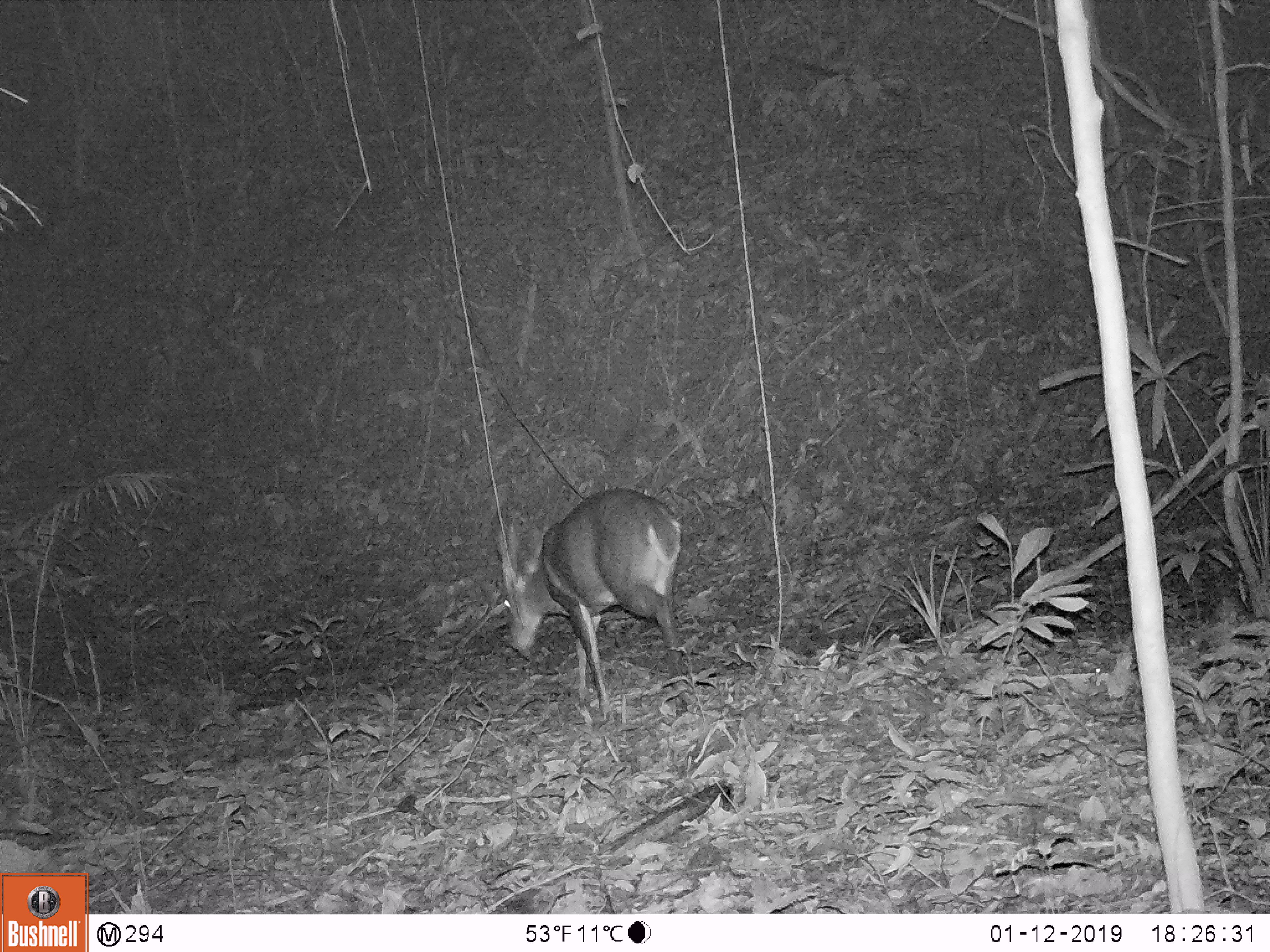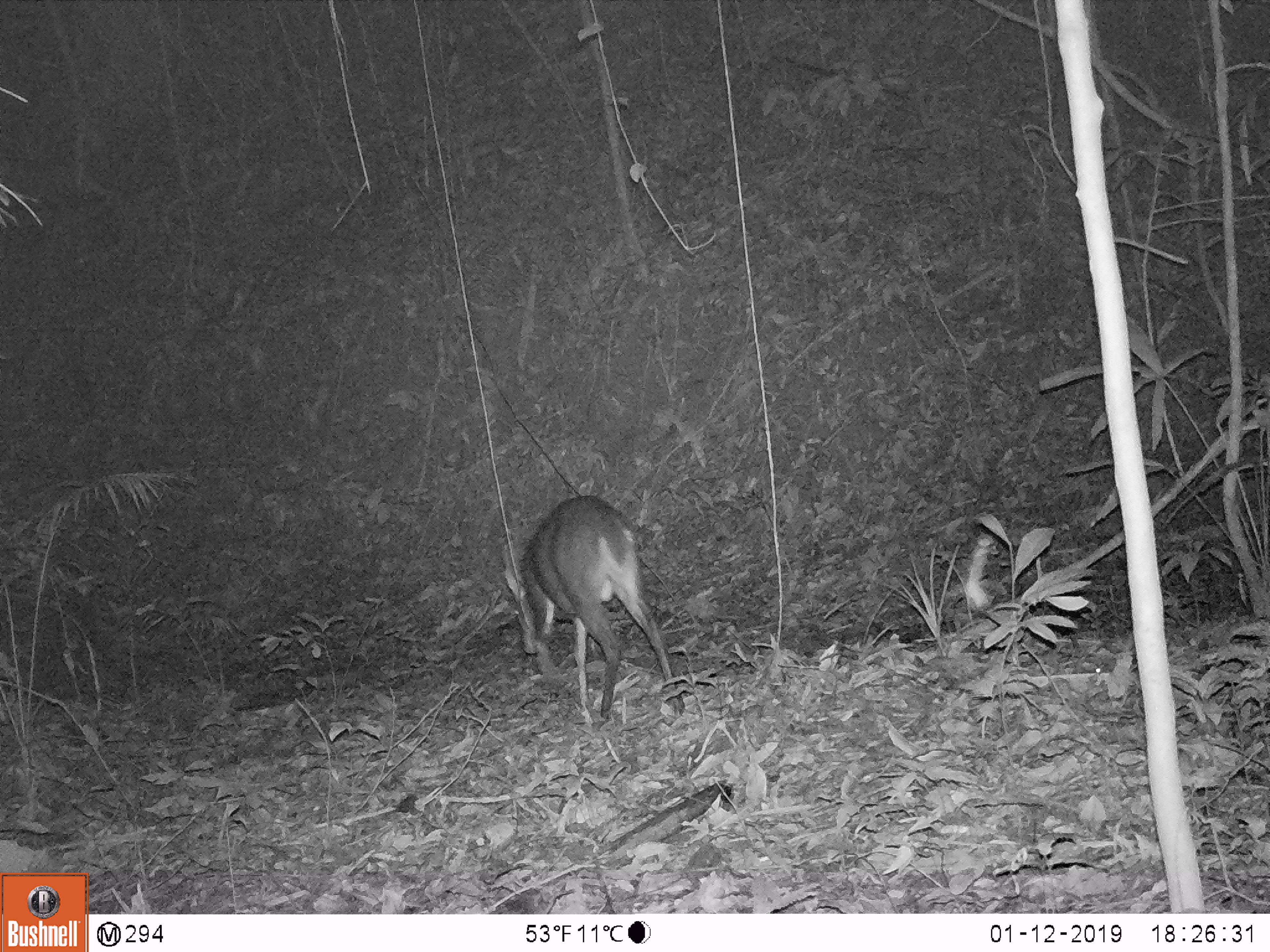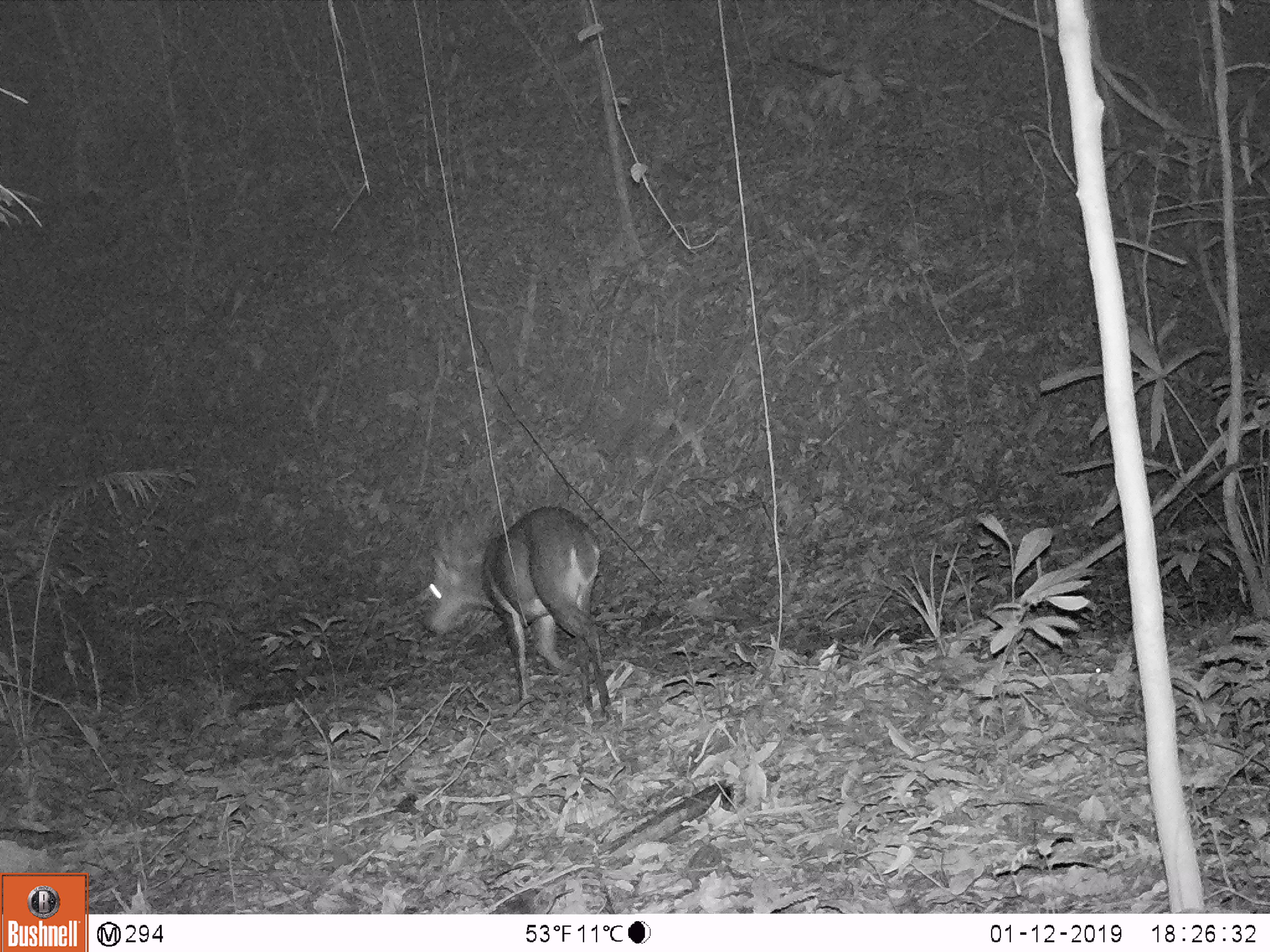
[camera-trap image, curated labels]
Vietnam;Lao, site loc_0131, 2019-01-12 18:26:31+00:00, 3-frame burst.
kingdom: Animalia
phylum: Chordata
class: Mammalia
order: Artiodactyla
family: Cervidae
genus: Muntiacus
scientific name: Muntiacus vuquangensis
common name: large-antlered muntjac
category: large antlered muntjac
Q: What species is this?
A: Large antlered muntjac (large-antlered muntjac) (Muntiacus vuquangensis).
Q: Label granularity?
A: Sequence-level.